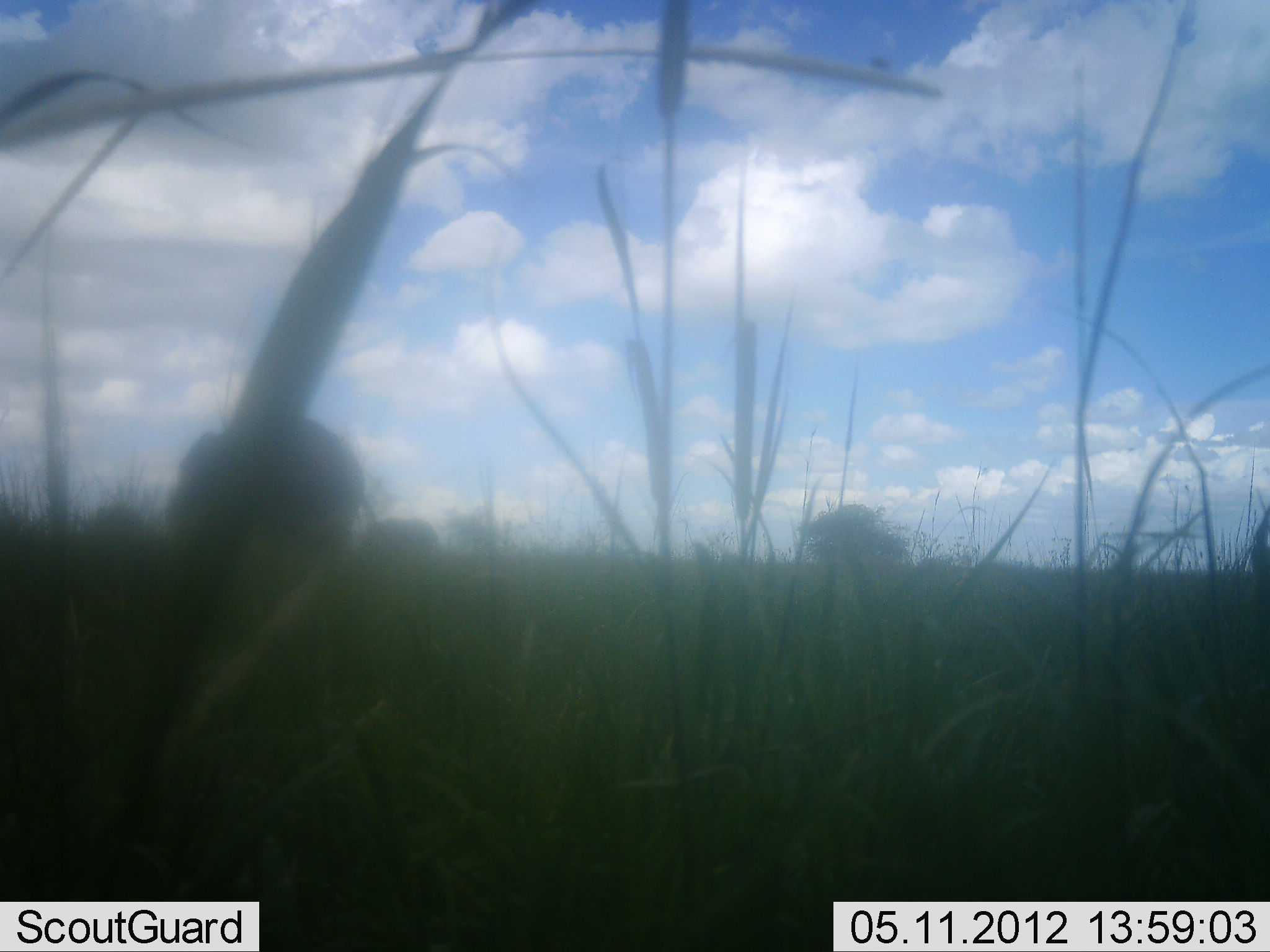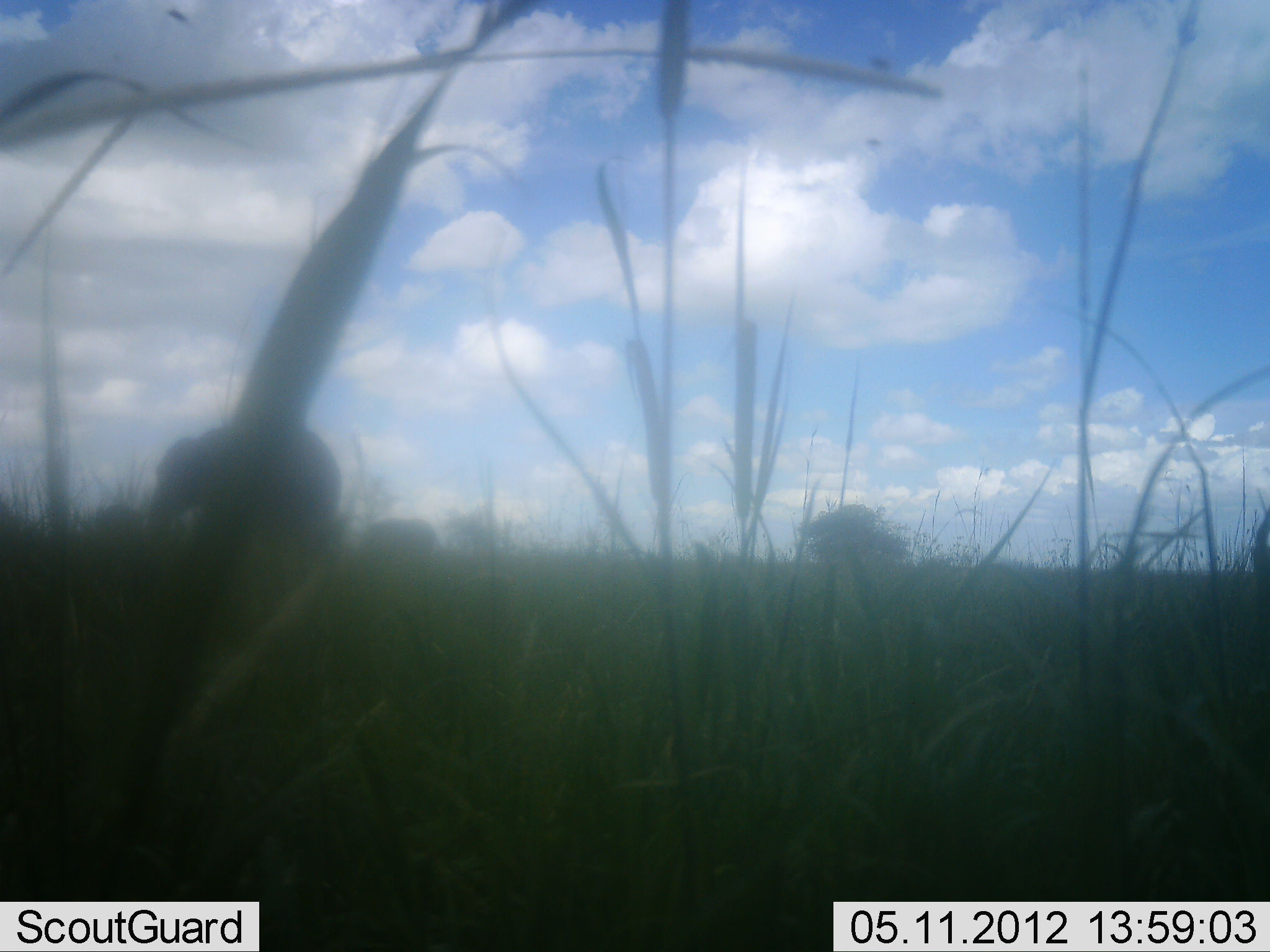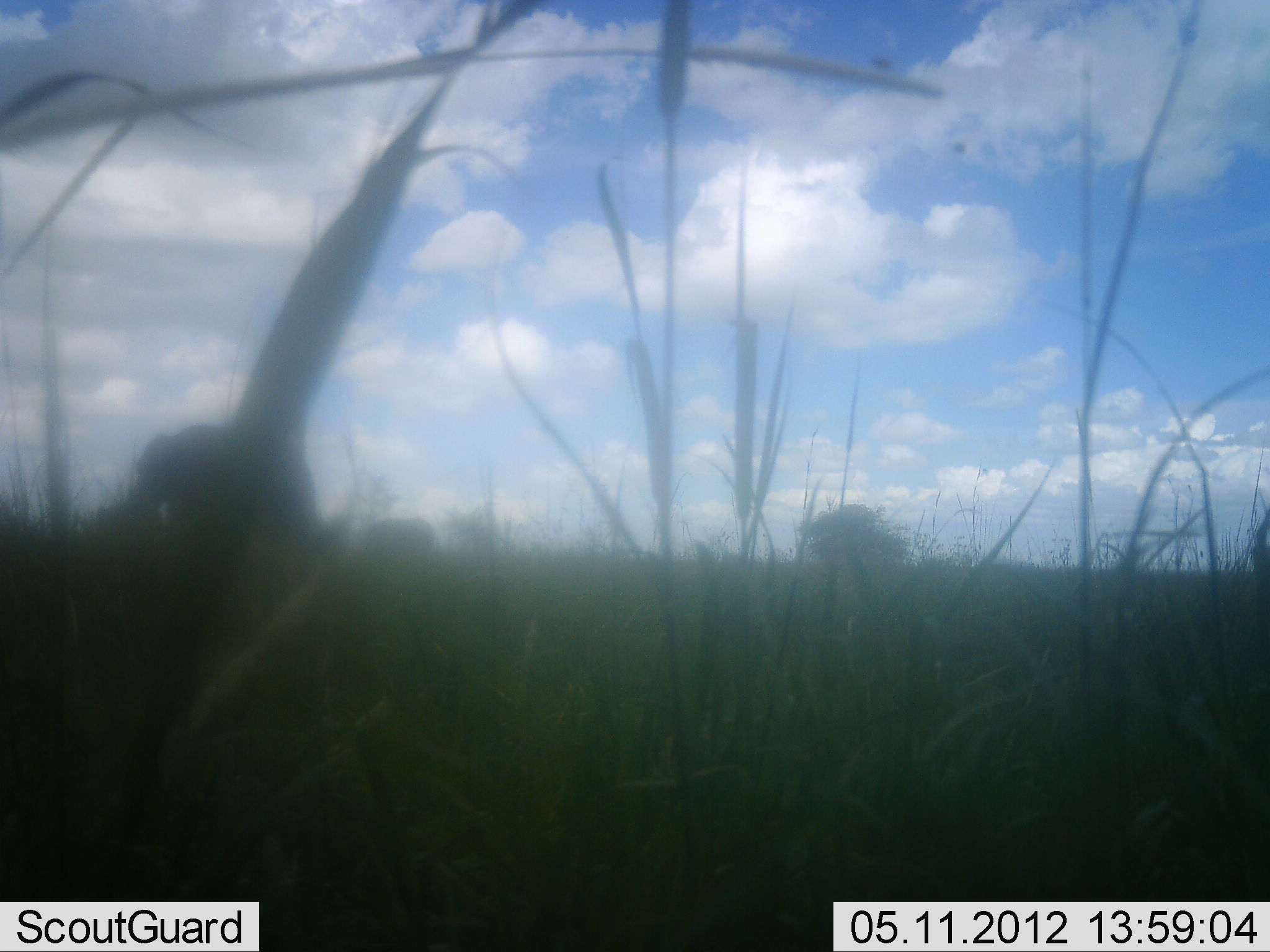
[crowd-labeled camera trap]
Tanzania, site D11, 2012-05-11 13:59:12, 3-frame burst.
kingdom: Animalia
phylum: Chordata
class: Mammalia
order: Proboscidea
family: Elephantidae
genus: Loxodonta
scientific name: Loxodonta africana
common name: african bush elephant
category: elephant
Elephant (african bush elephant) (Loxodonta africana), count 1. Behavior (volunteer vote fractions): standing 15%, resting 0%, moving 96%, interacting 0%. Young present (vote fraction): 4%. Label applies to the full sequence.